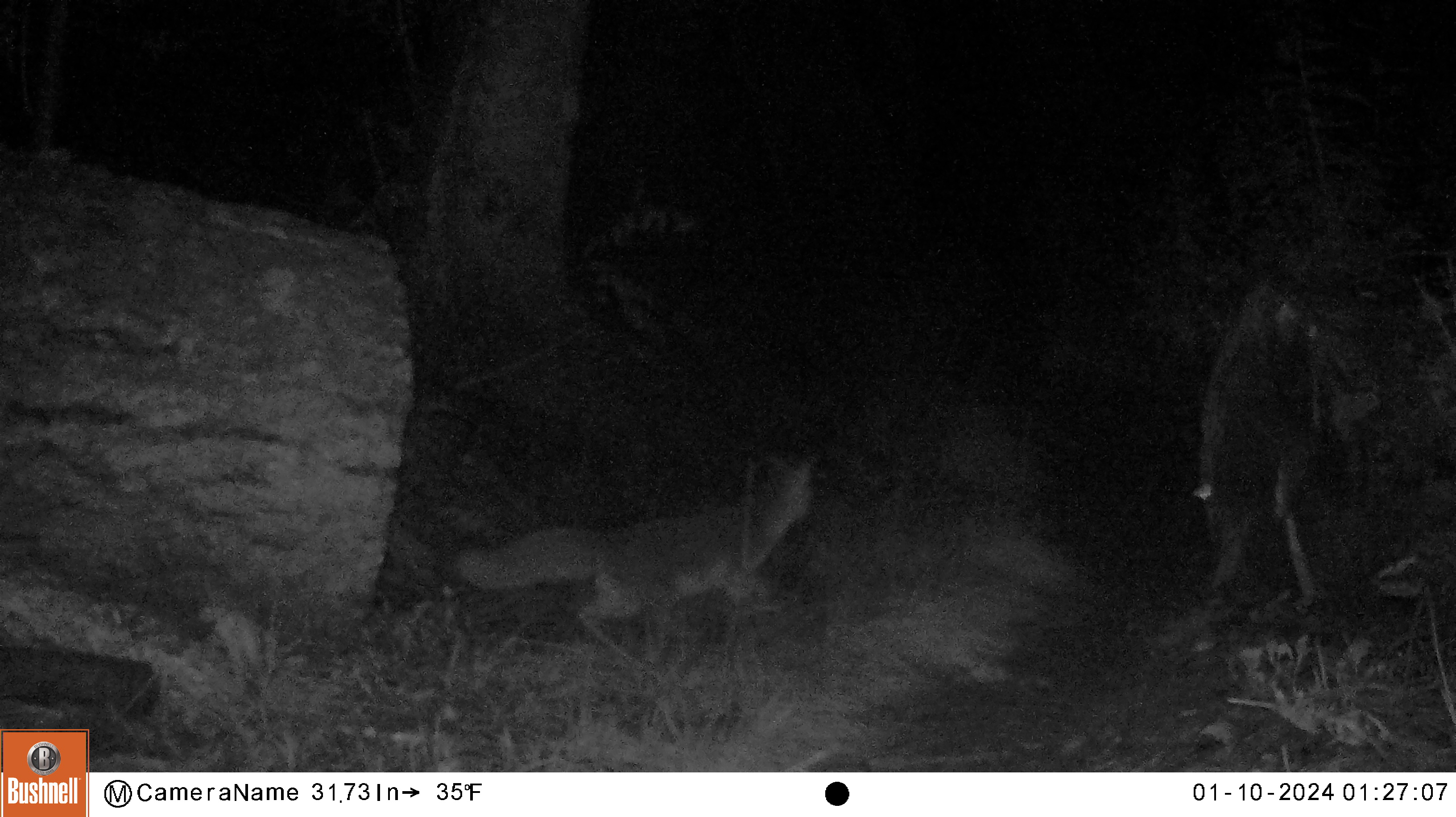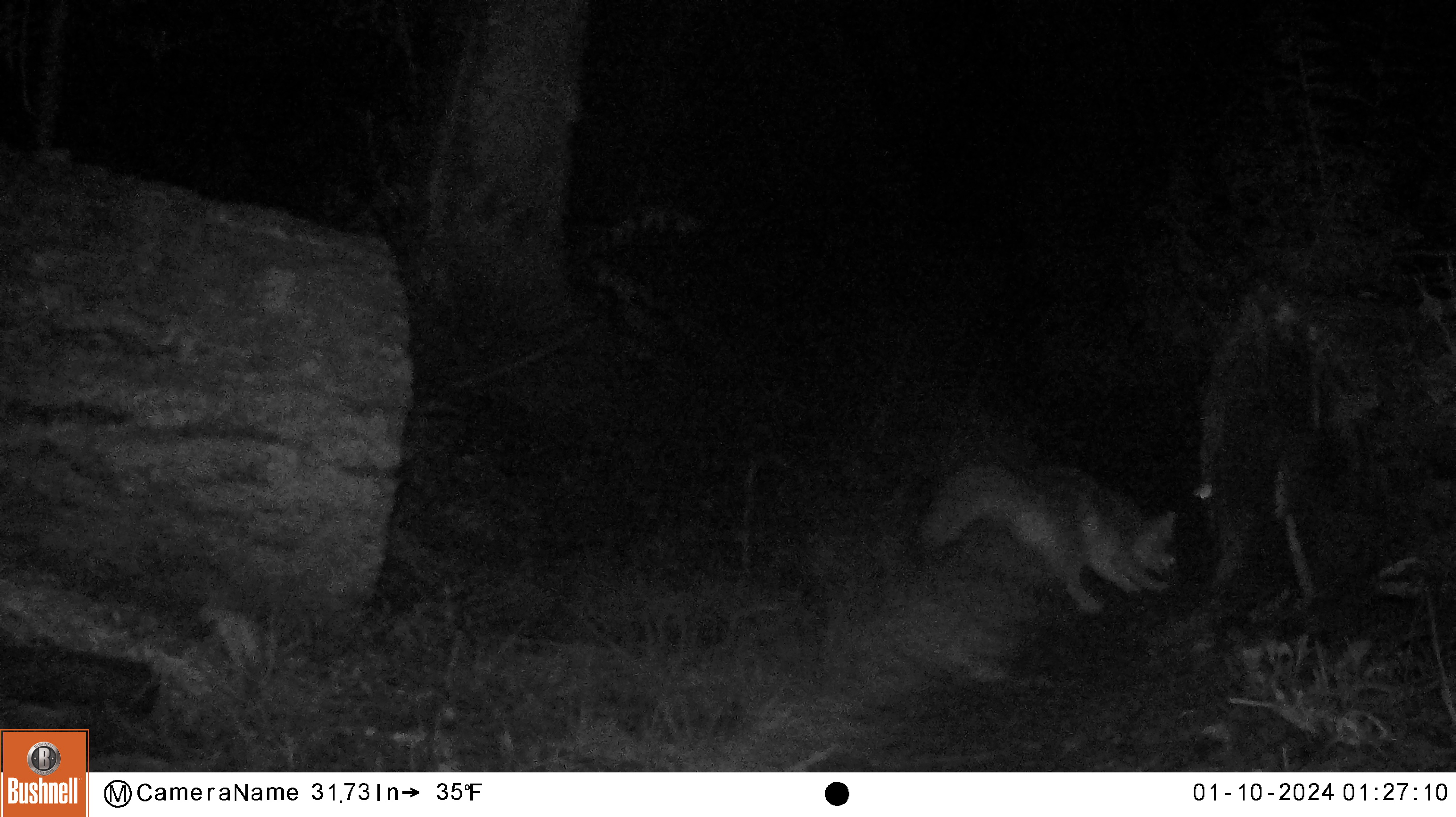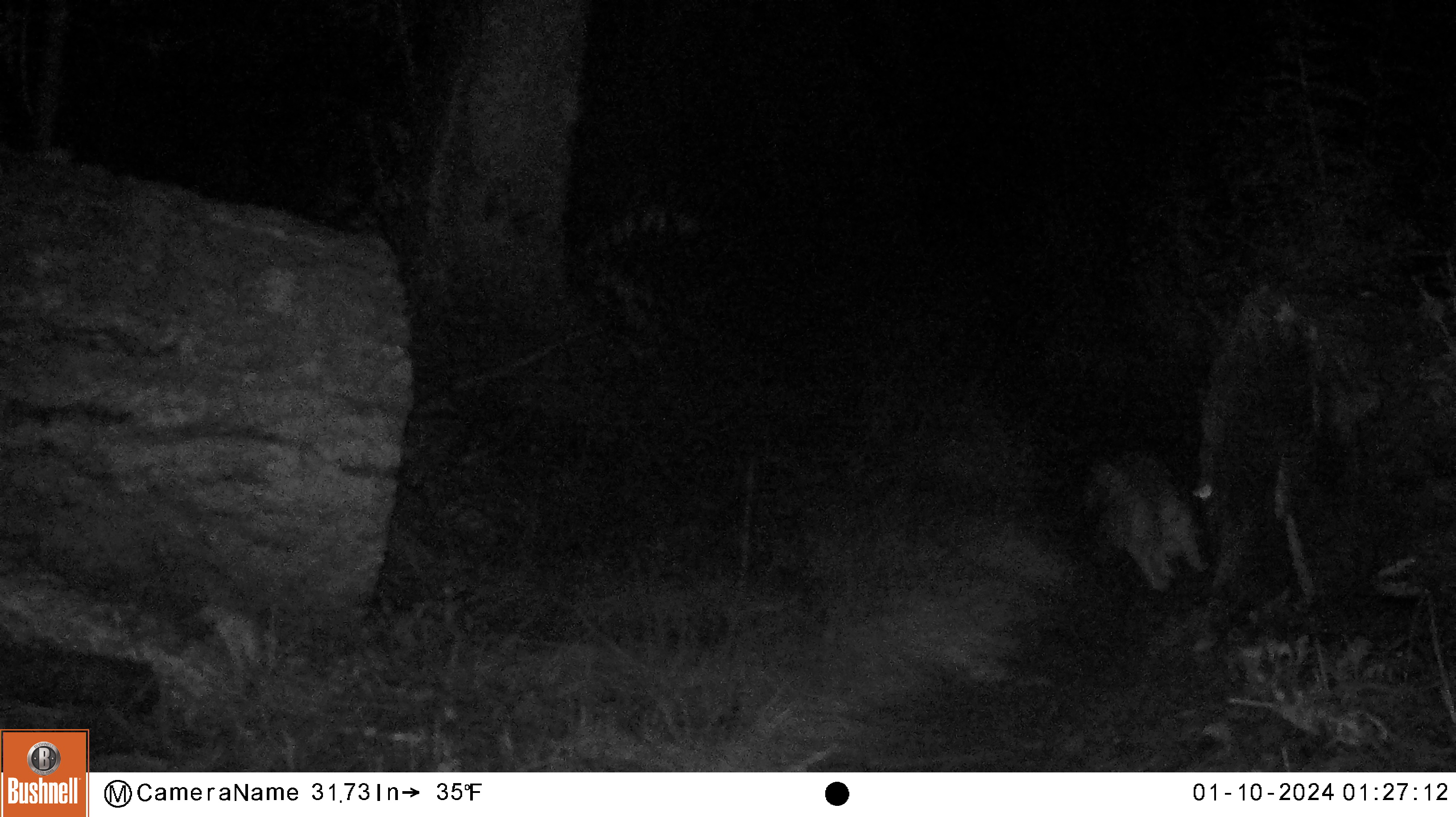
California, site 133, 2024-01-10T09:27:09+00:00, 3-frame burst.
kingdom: Animalia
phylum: Chordata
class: Mammalia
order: Carnivora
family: Canidae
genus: Urocyon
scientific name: Urocyon cinereoargenteus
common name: gray fox